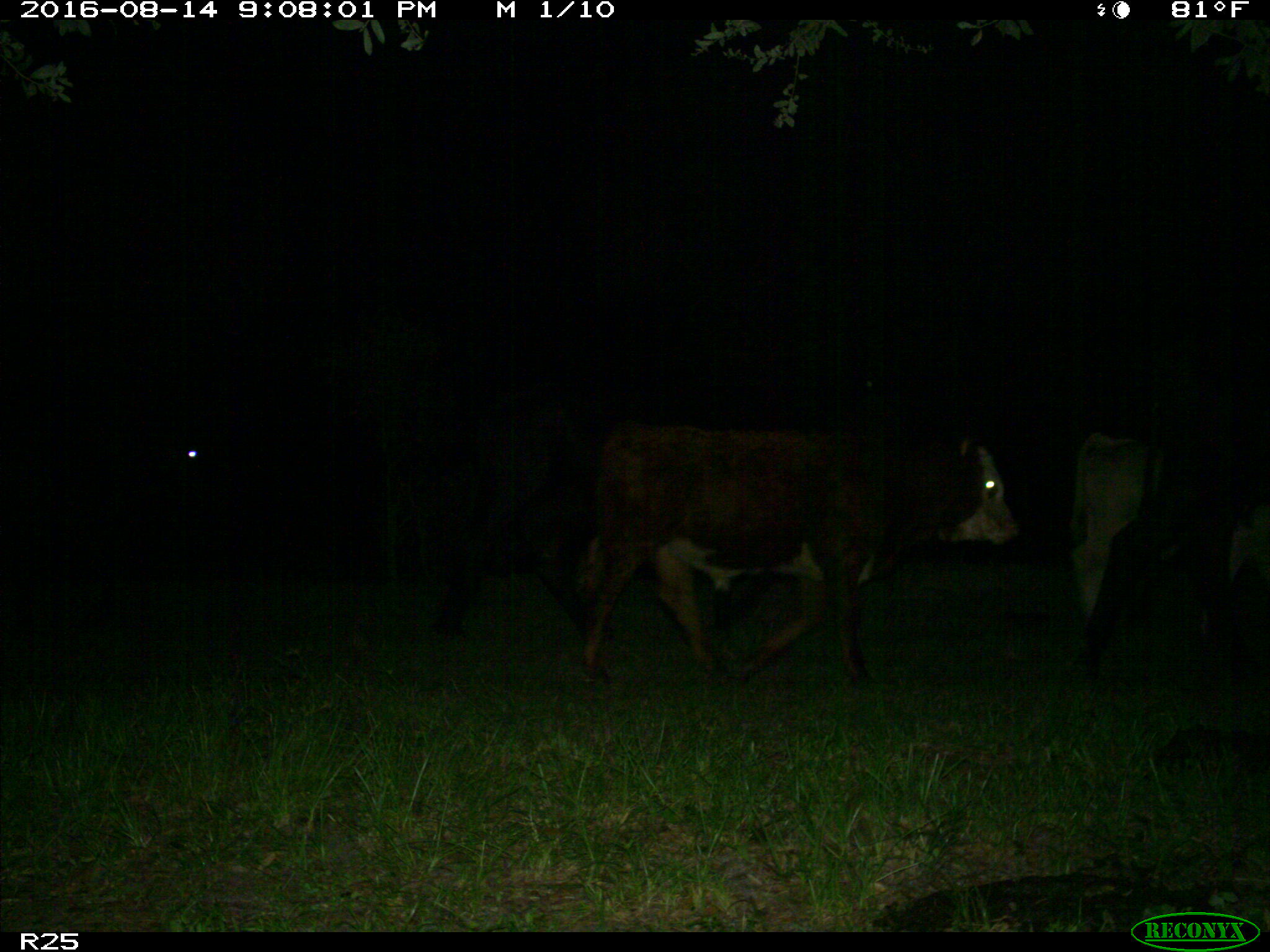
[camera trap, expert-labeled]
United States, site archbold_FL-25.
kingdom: Animalia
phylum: Chordata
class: Mammalia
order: Artiodactyla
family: Bovidae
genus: Bos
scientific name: Bos taurus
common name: domestic cow